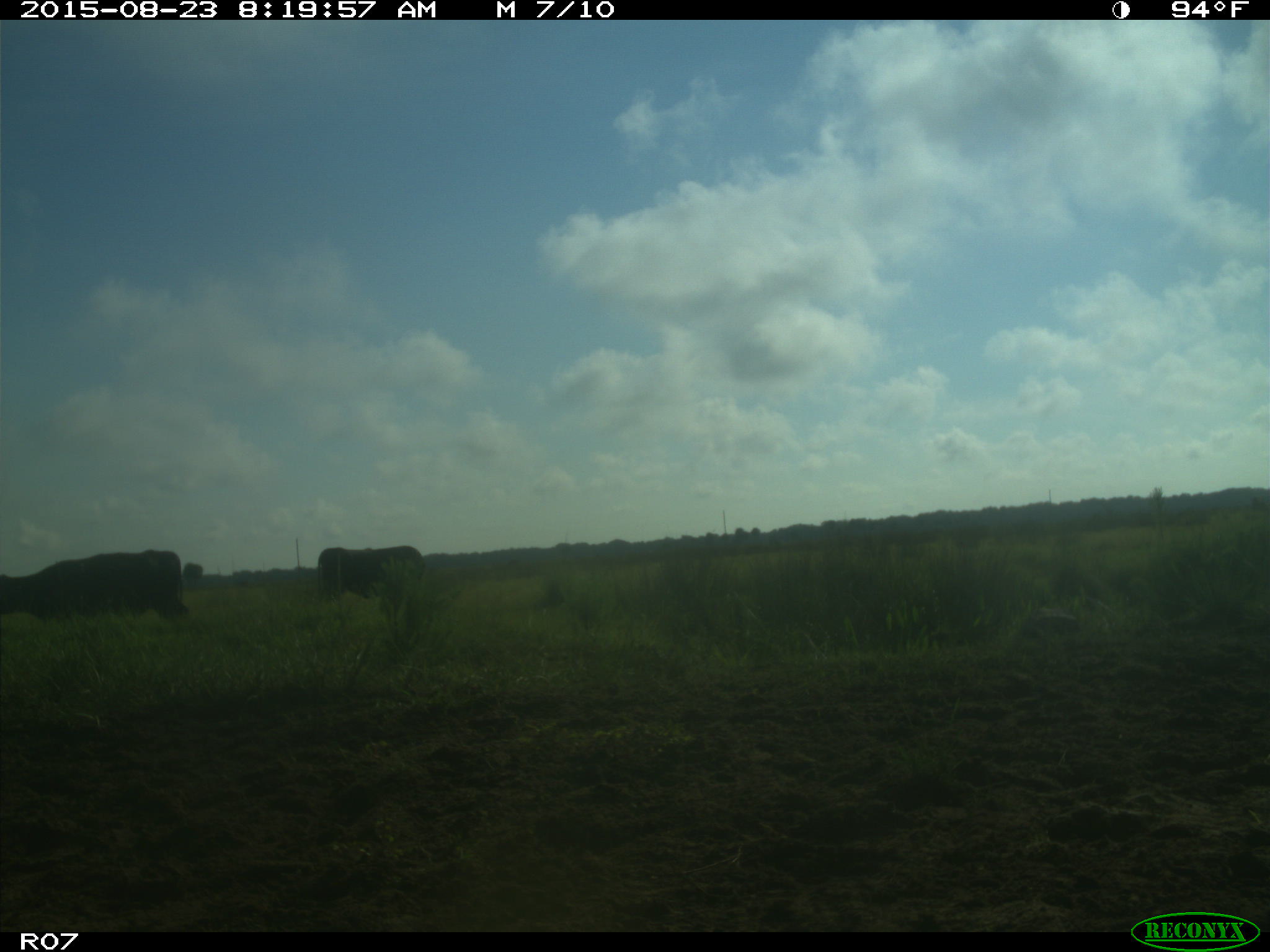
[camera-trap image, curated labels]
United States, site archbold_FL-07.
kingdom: Animalia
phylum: Chordata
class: Mammalia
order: Artiodactyla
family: Bovidae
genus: Bos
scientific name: Bos taurus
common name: domestic cow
Bos taurus (domestic cow).